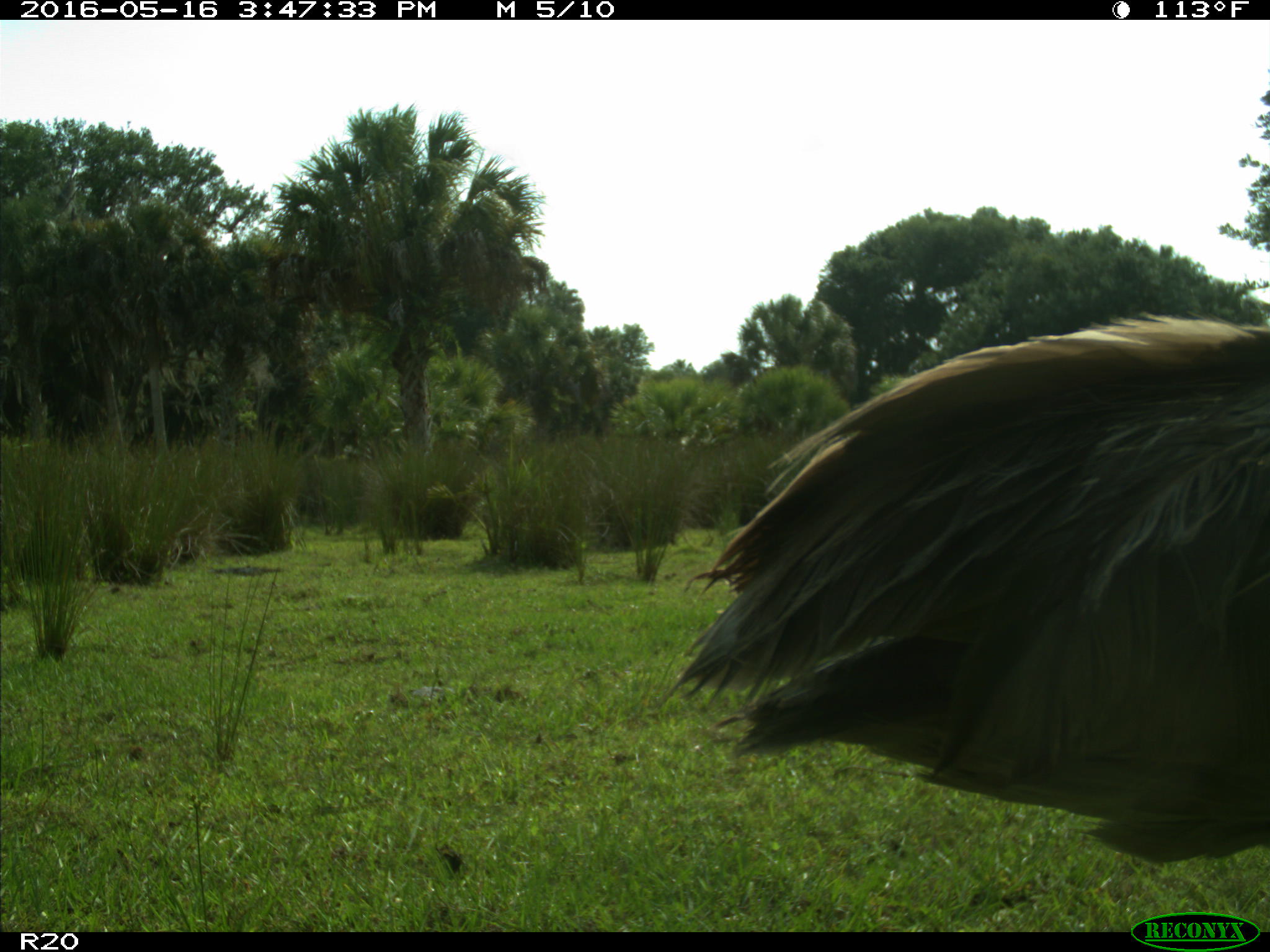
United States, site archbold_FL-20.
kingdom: Animalia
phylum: Chordata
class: Aves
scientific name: Aves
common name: birds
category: unidentified bird